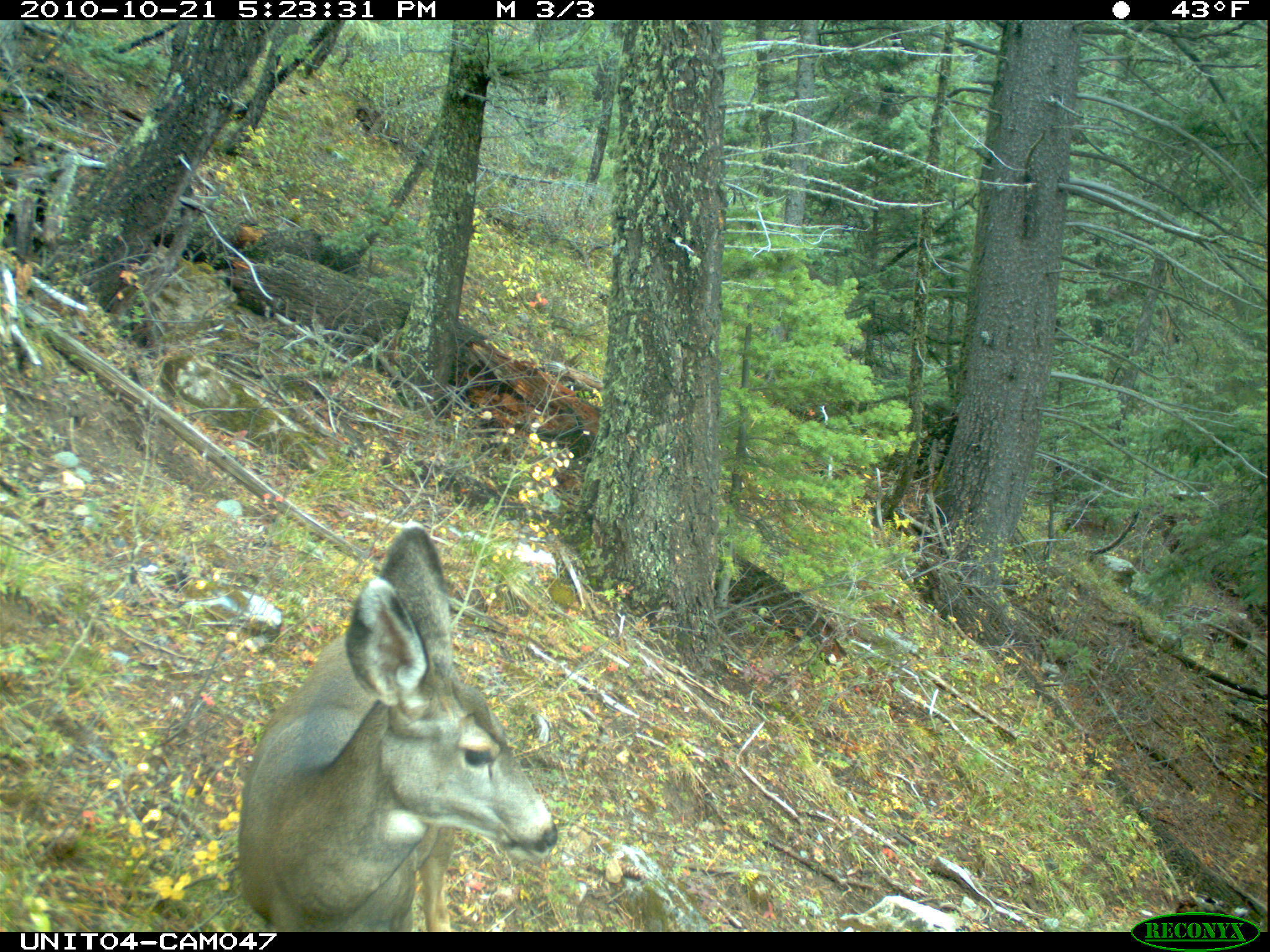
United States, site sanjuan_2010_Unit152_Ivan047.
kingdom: Animalia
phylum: Chordata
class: Mammalia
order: Artiodactyla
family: Cervidae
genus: Odocoileus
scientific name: Odocoileus hemionus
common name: mule deer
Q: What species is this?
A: Odocoileus hemionus (mule deer).